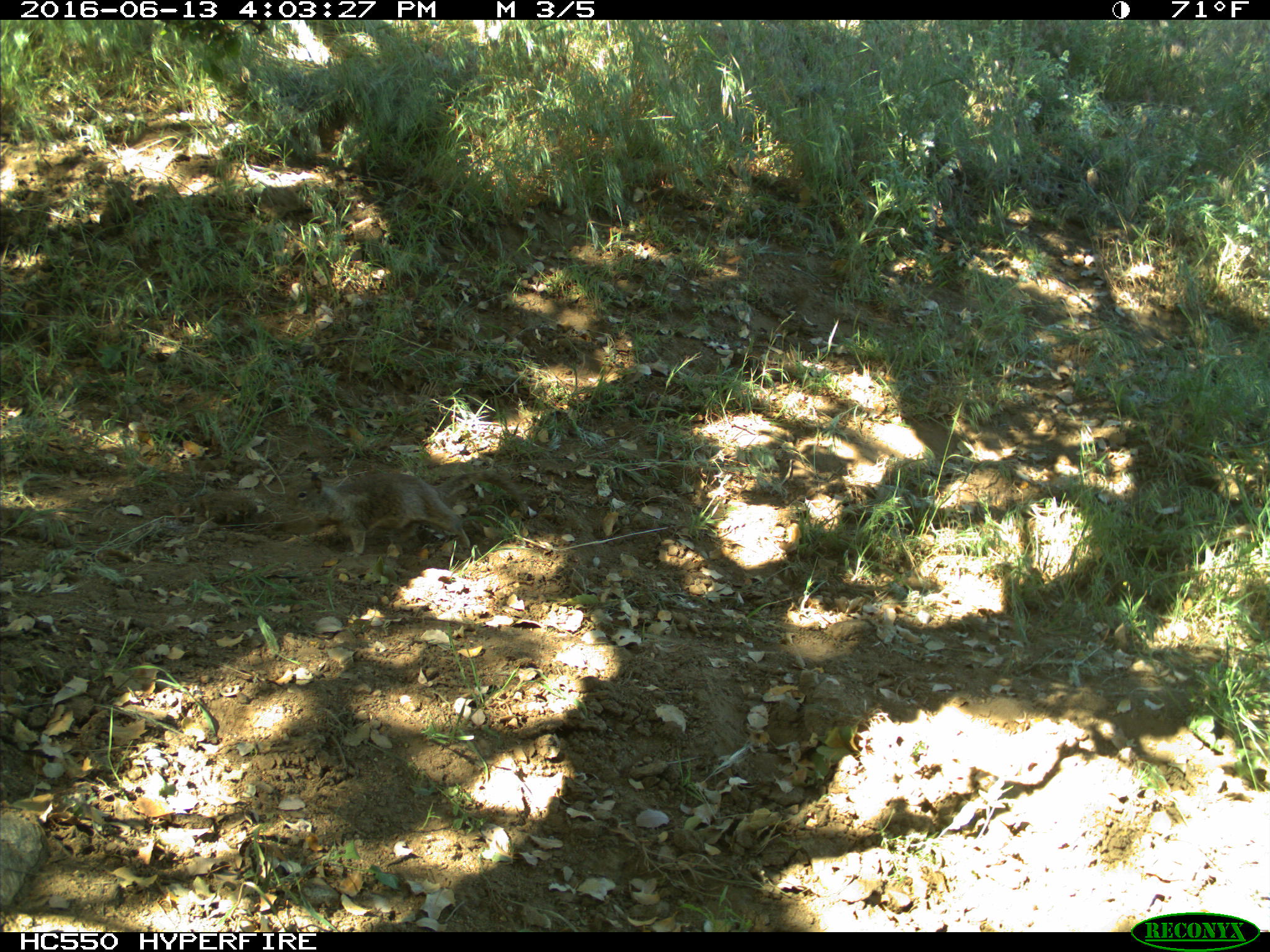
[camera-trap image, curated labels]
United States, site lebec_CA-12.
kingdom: Animalia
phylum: Chordata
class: Mammalia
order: Rodentia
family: Sciuridae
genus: Otospermophilus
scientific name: Otospermophilus beecheyi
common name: california ground squirrel